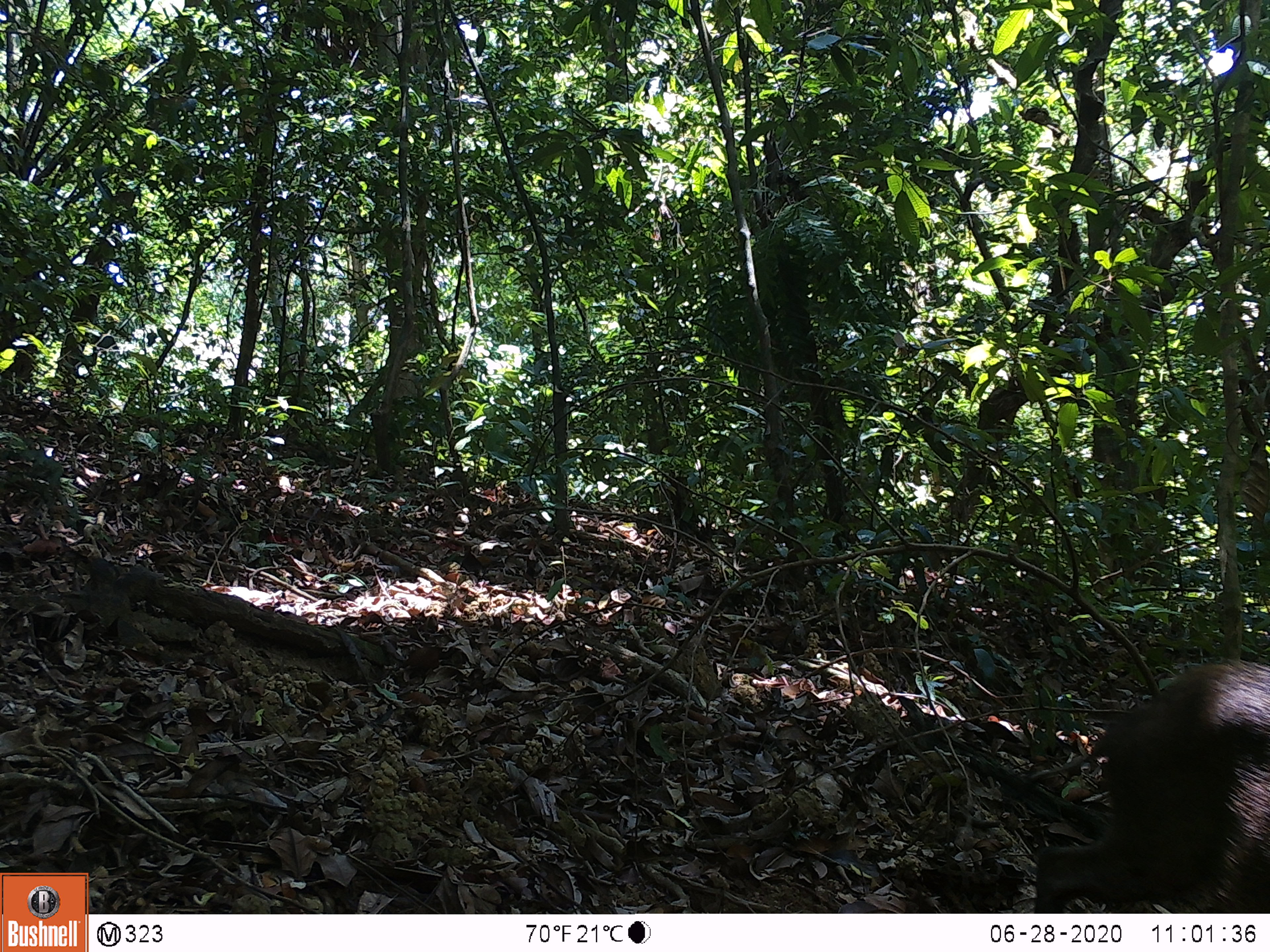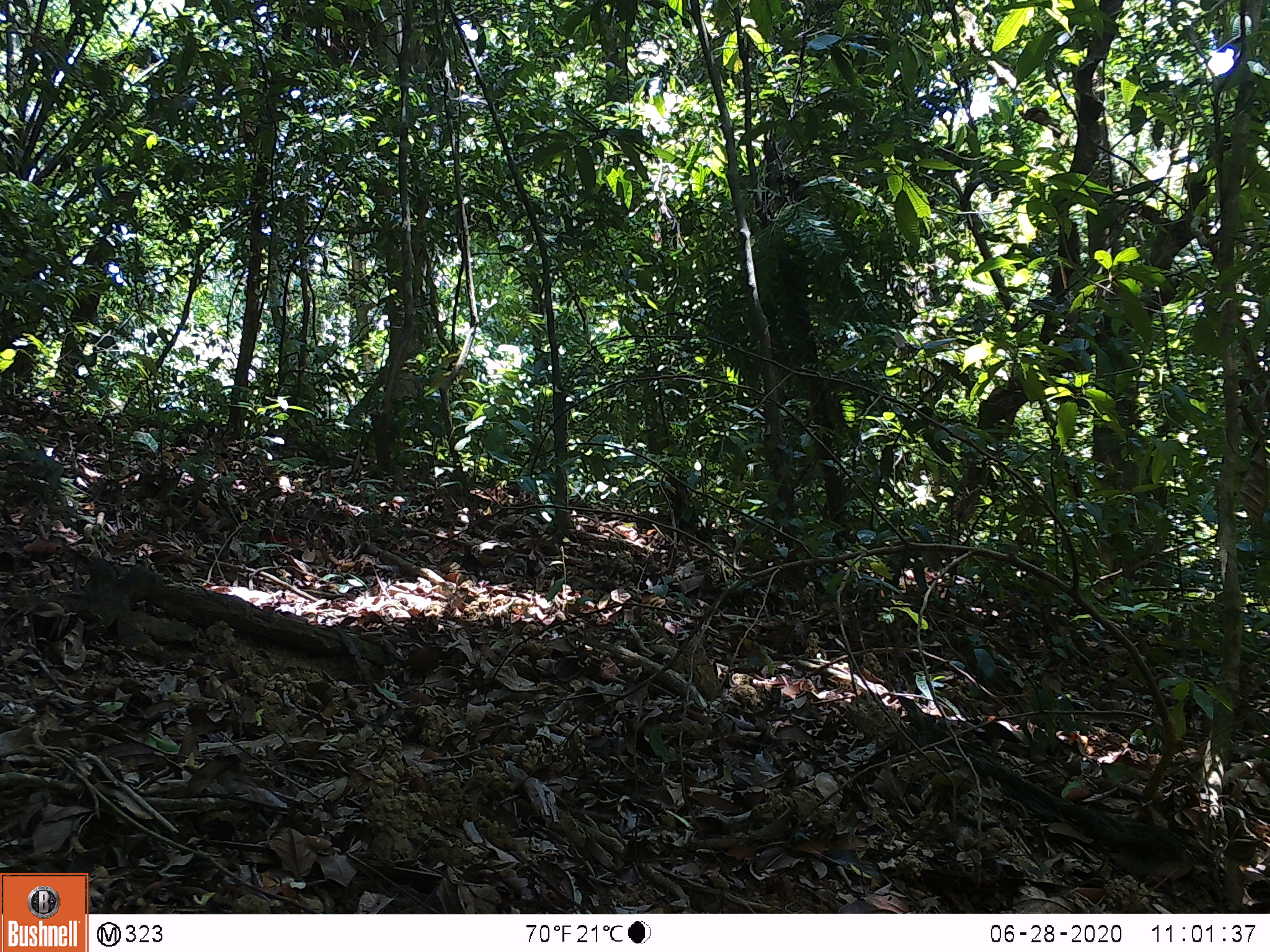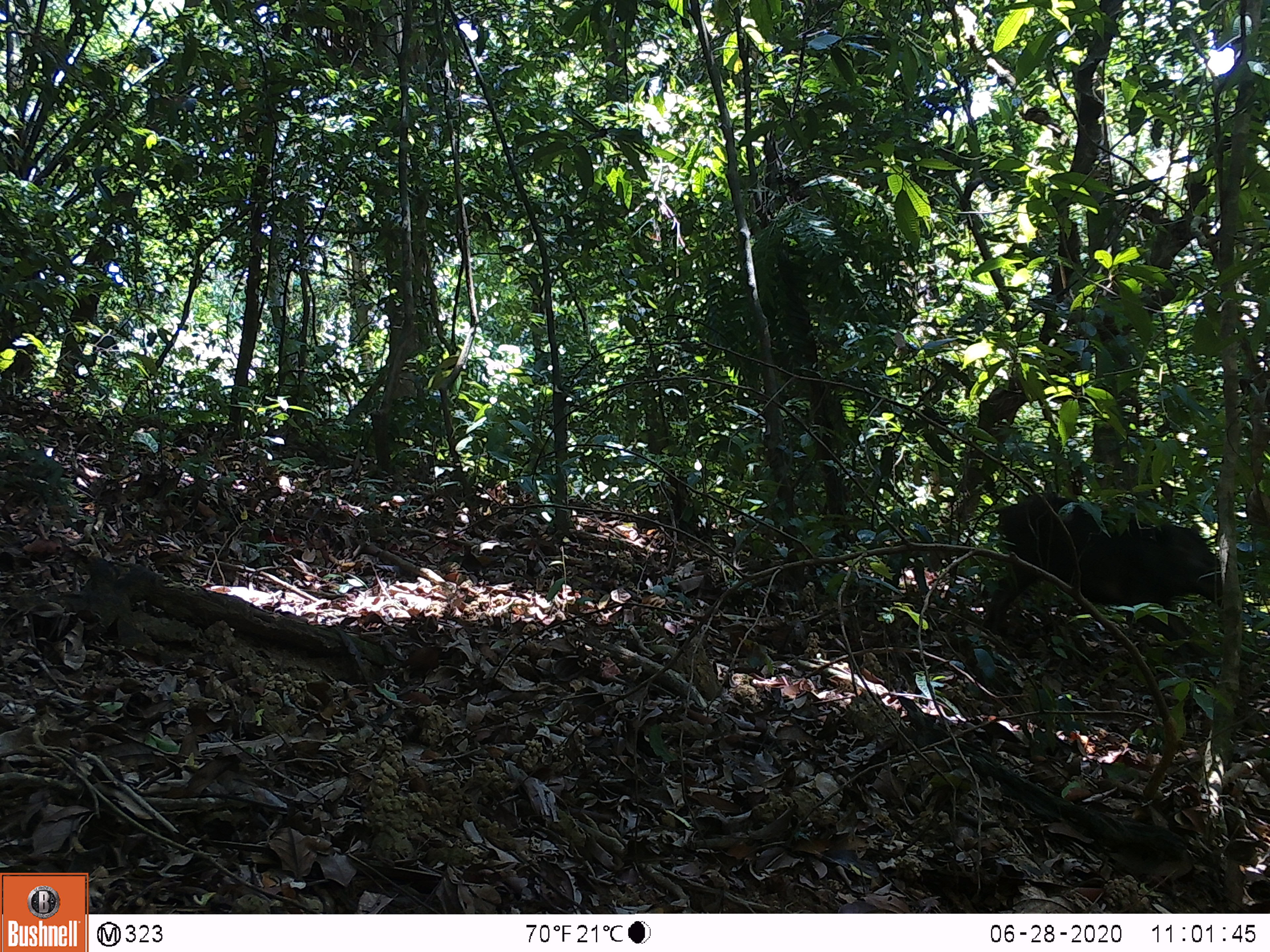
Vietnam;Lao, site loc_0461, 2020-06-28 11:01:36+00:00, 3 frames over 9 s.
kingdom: Animalia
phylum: Chordata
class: Mammalia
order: Artiodactyla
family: Suidae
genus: Sus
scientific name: Sus scrofa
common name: eurasian wild pig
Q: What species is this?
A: Eurasian wild pig (Sus scrofa).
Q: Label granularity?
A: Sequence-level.